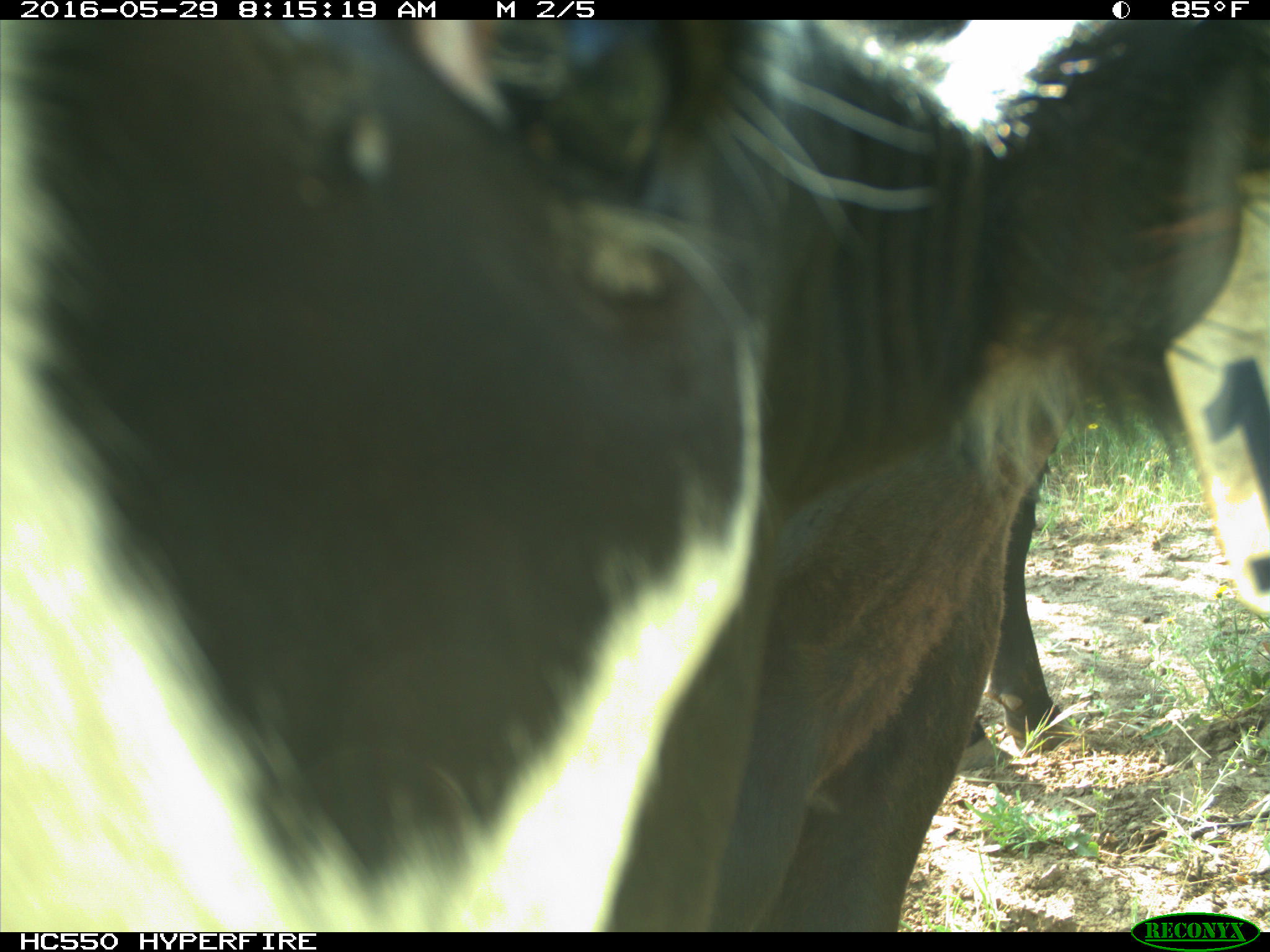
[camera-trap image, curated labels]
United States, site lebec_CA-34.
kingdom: Animalia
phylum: Chordata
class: Mammalia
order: Artiodactyla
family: Bovidae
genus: Bos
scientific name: Bos taurus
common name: domestic cow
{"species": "Bos taurus (domestic cow)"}